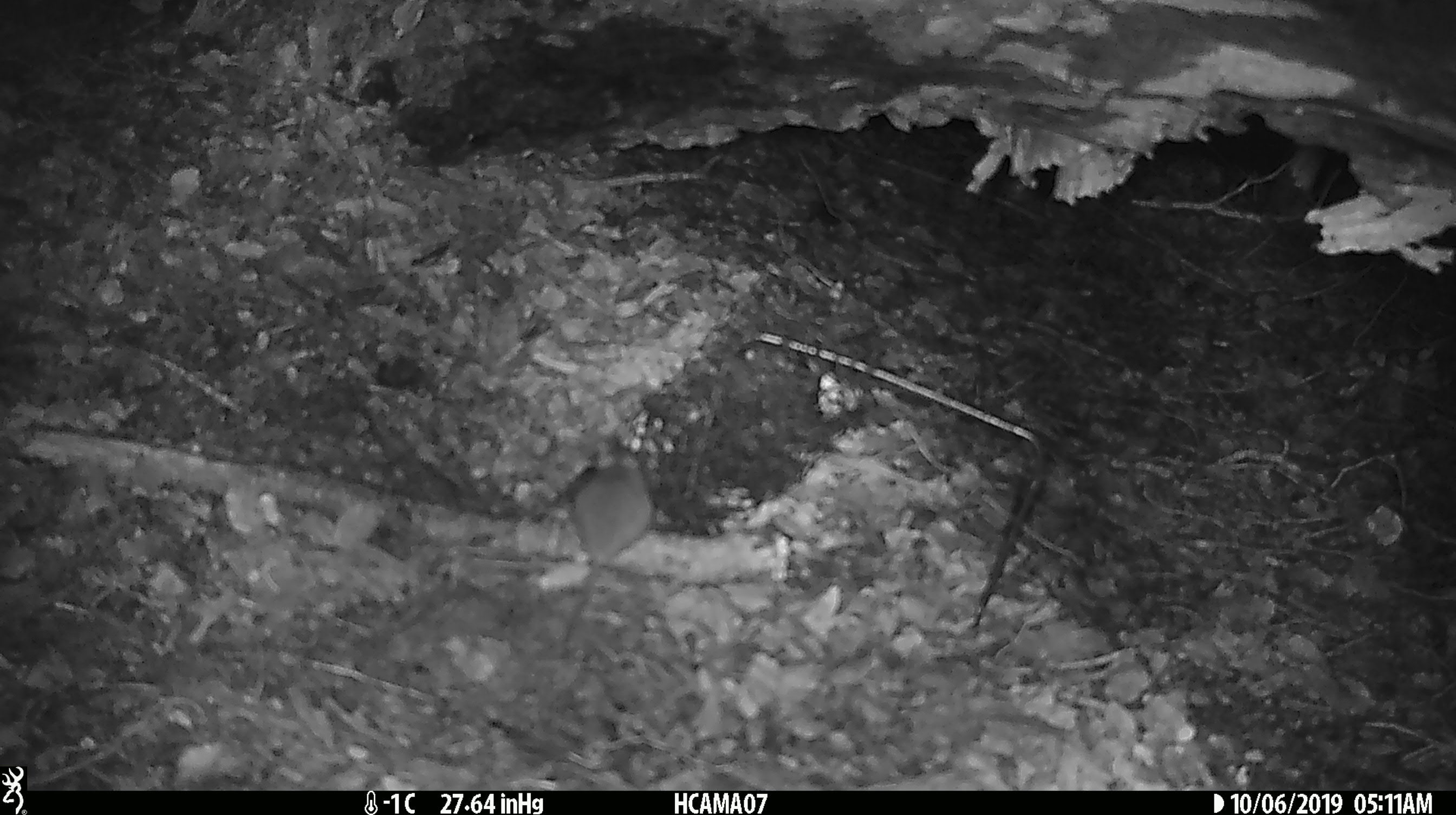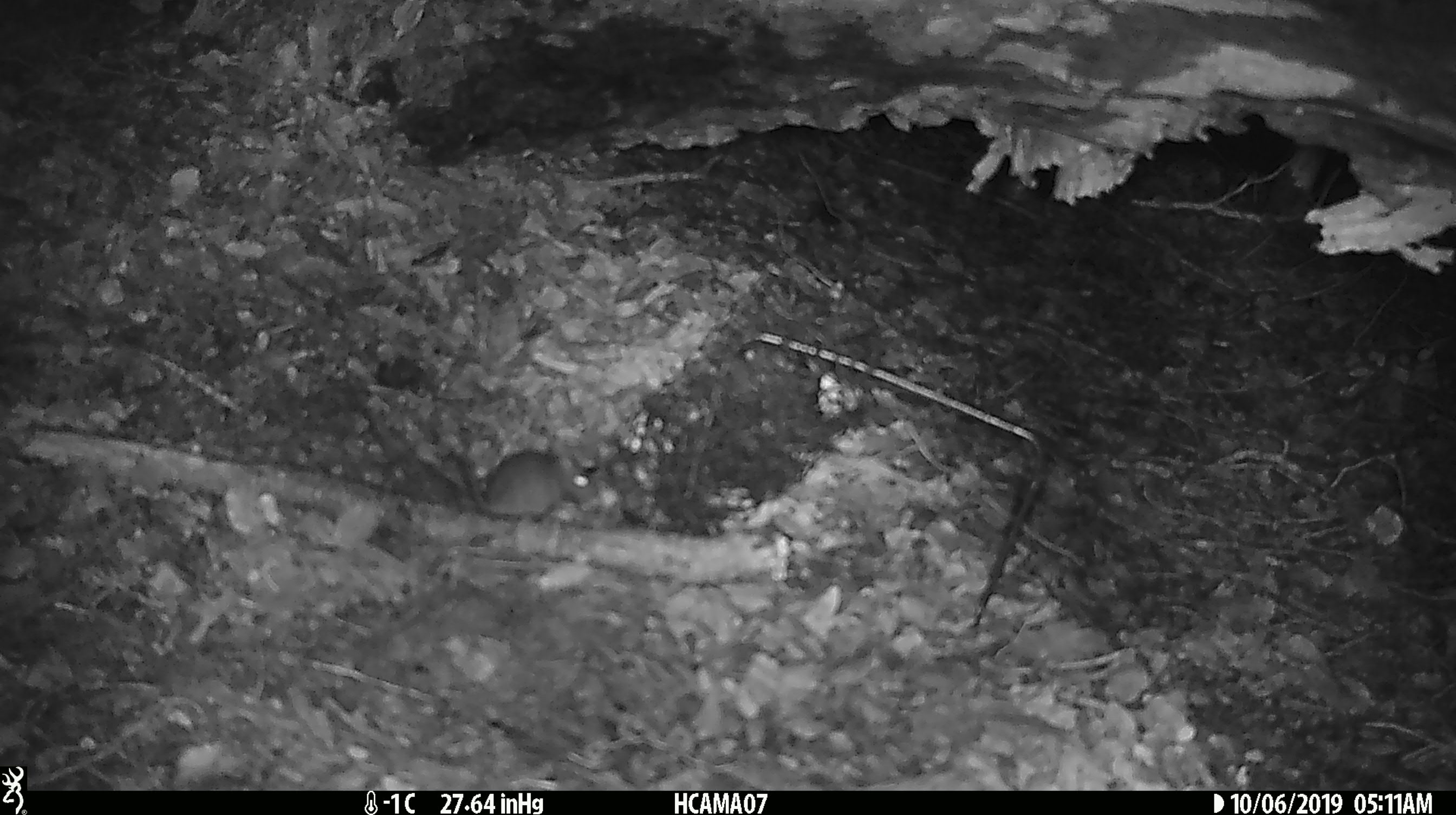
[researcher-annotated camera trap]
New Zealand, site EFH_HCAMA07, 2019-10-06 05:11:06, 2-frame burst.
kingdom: Animalia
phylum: Chordata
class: Mammalia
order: Rodentia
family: Muridae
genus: Mus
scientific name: Mus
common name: mouse